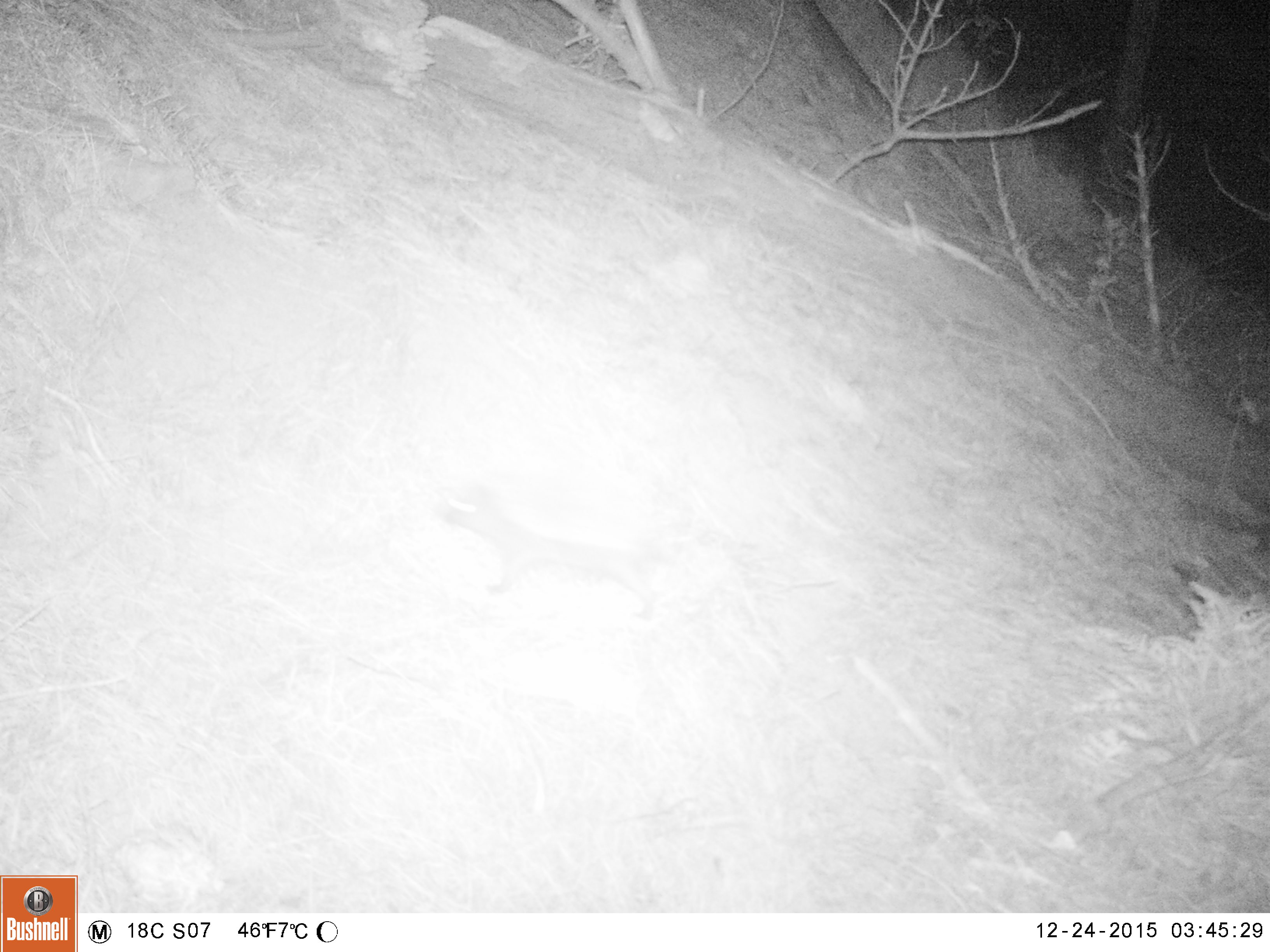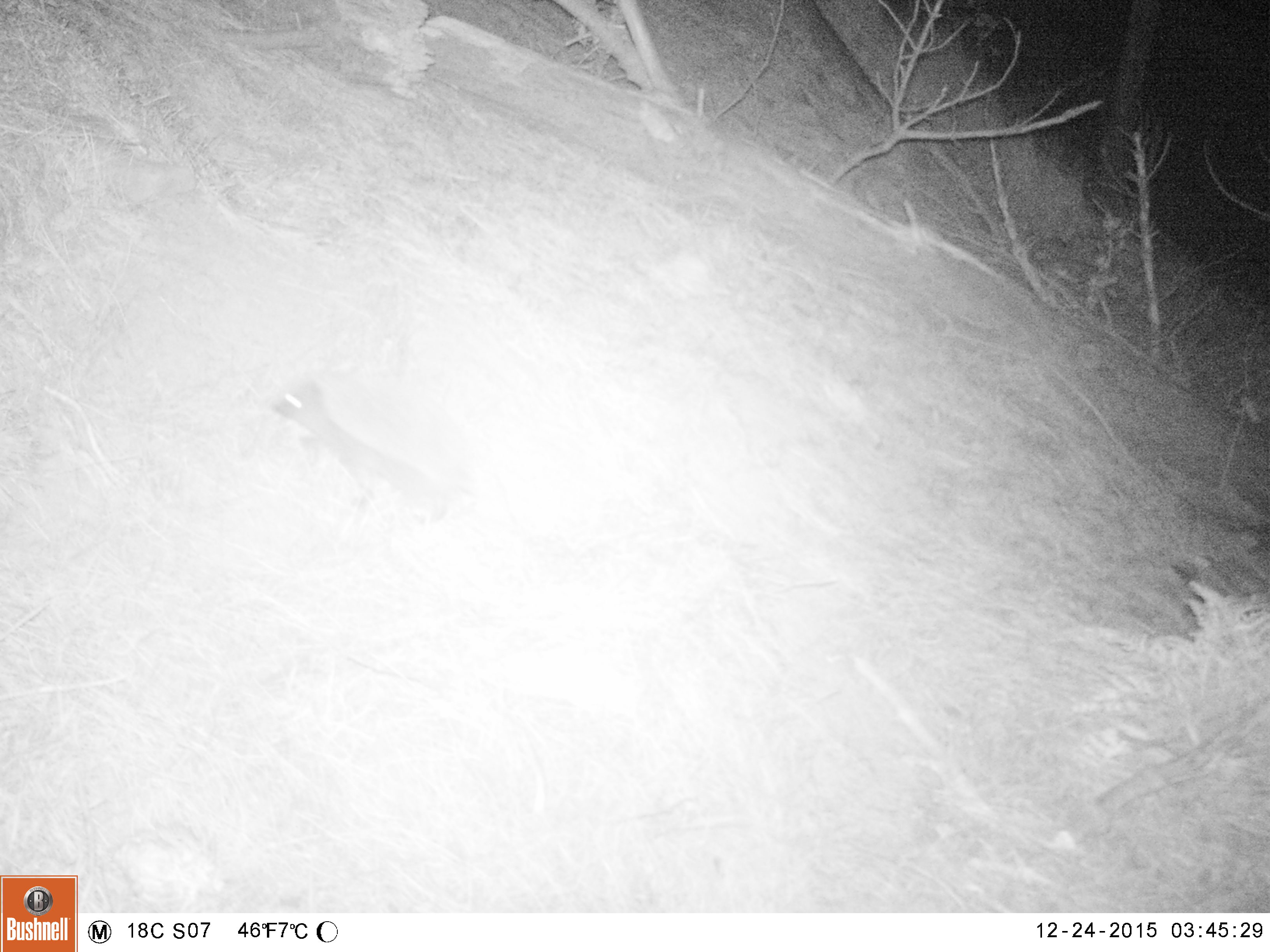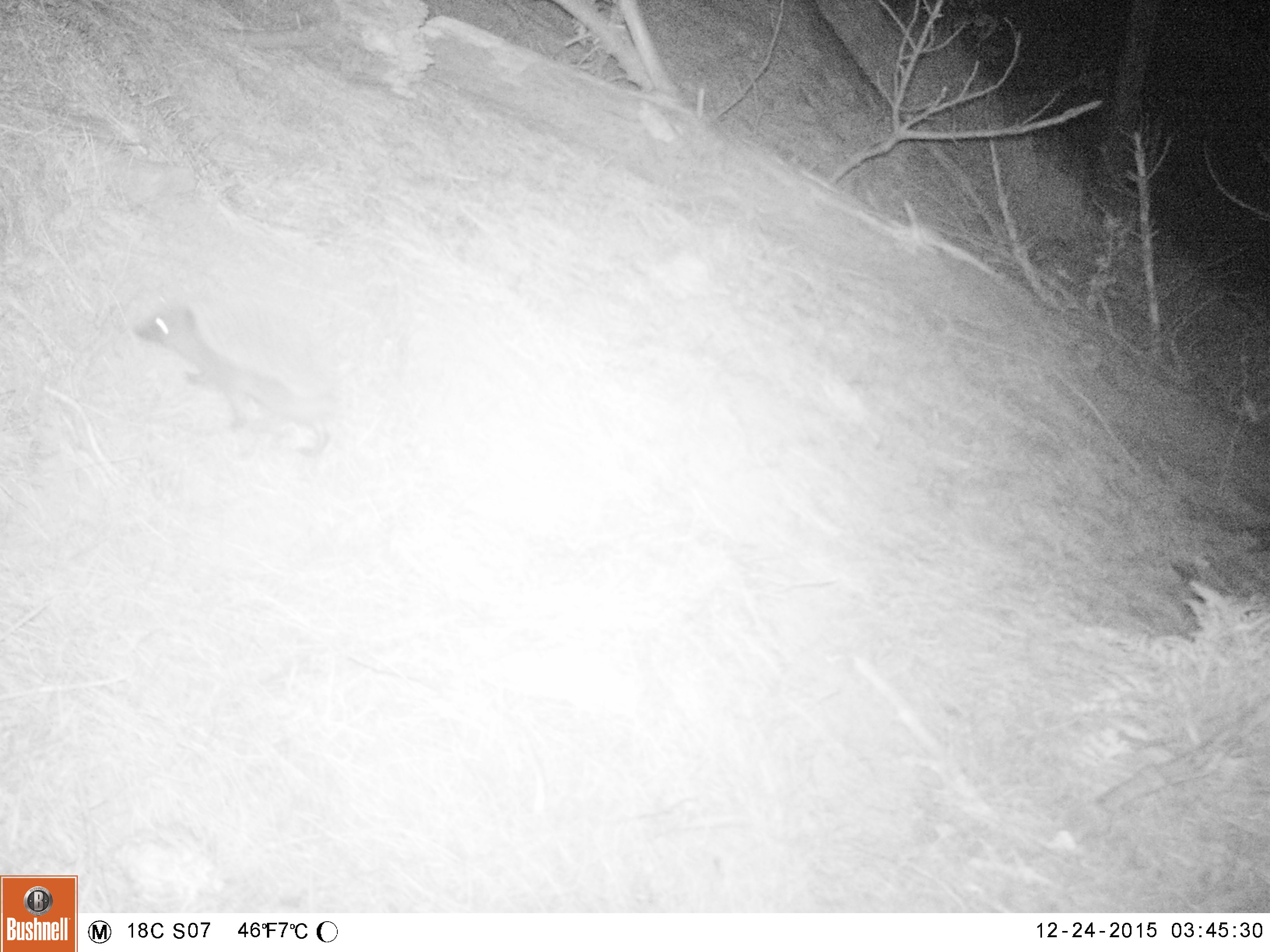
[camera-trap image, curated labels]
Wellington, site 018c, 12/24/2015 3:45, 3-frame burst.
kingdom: Animalia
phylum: Chordata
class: Mammalia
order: Eulipotyphla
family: Erinaceidae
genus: Erinaceus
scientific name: Erinaceus europaeus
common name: hedgehog